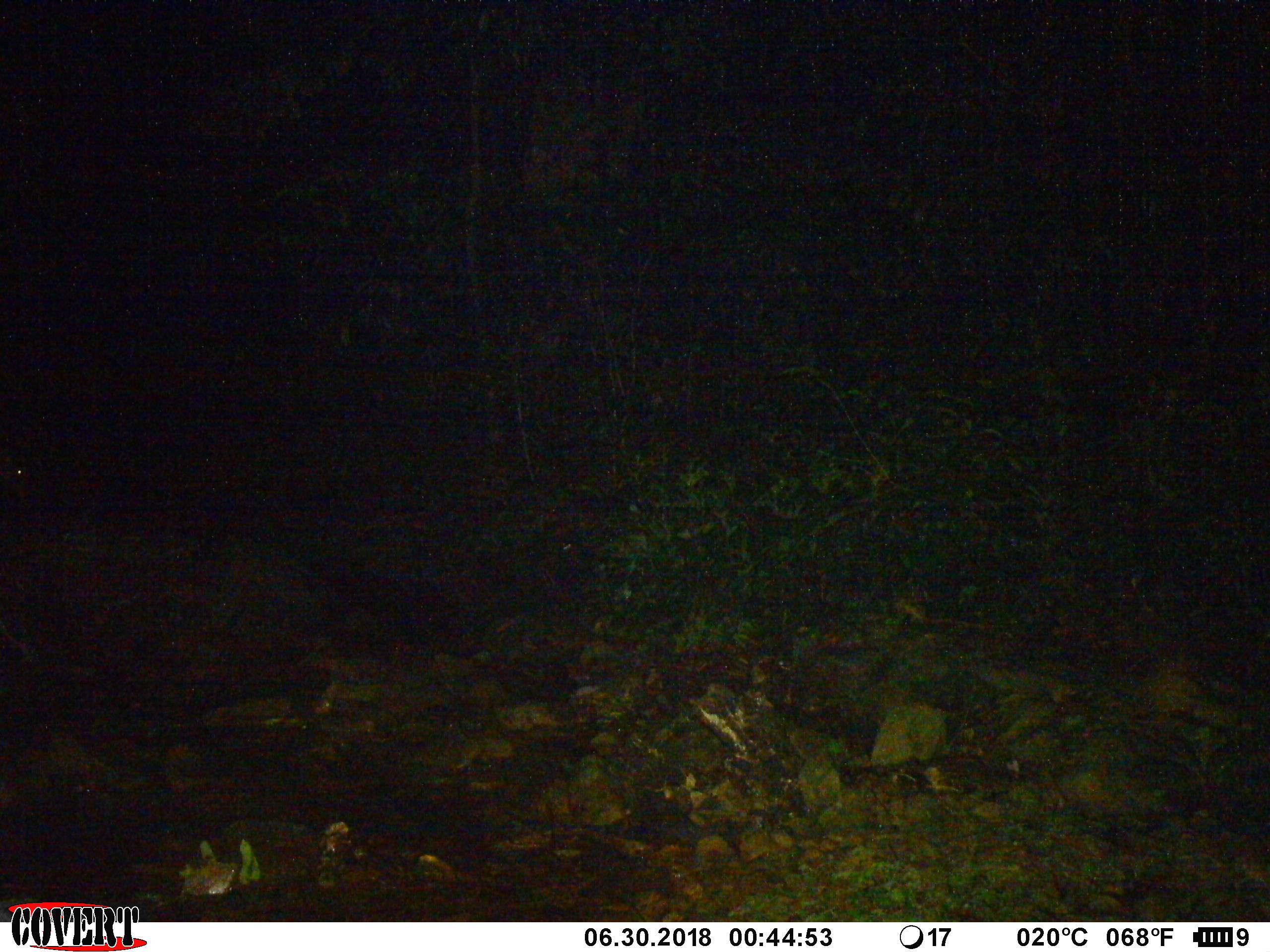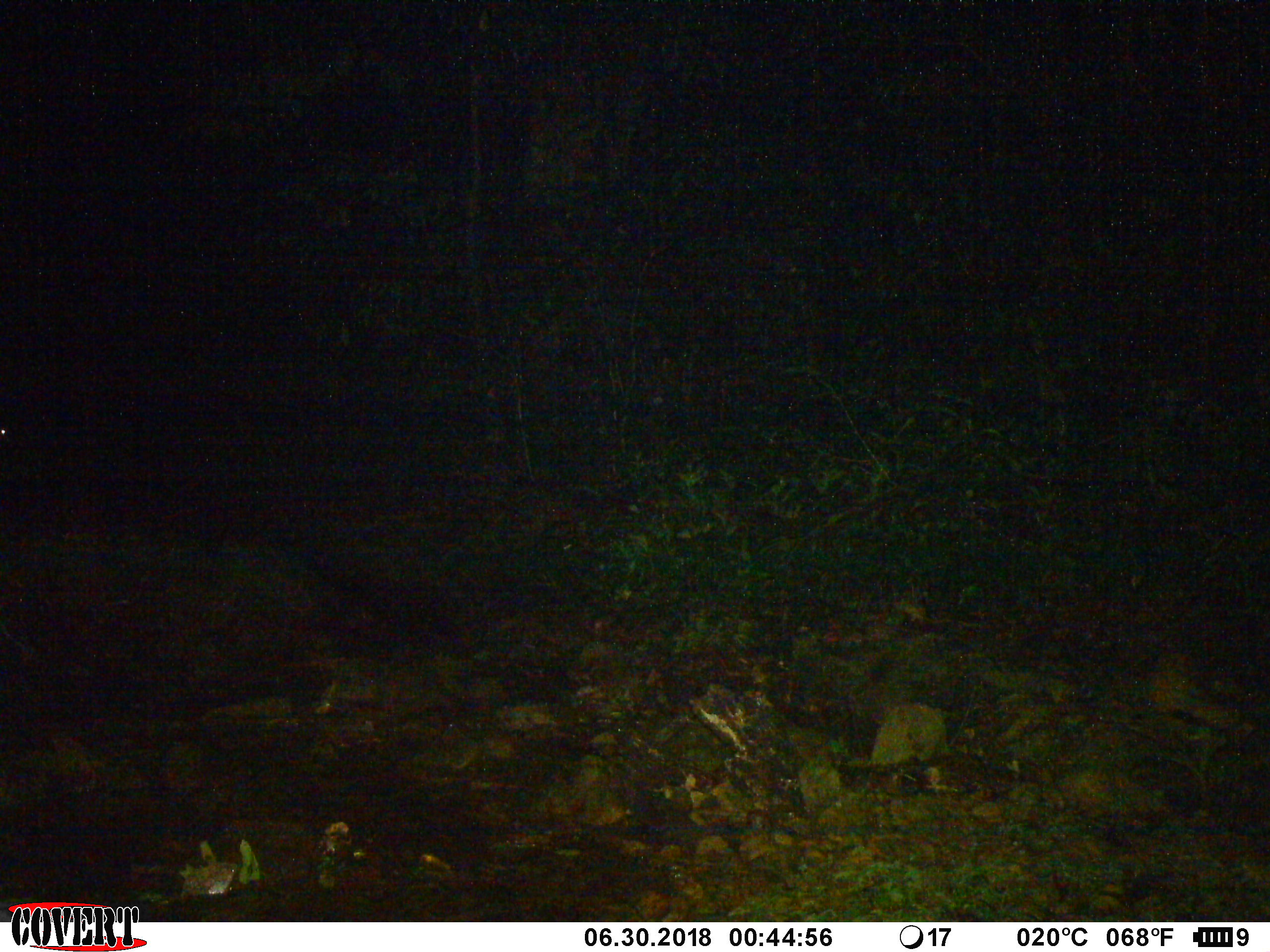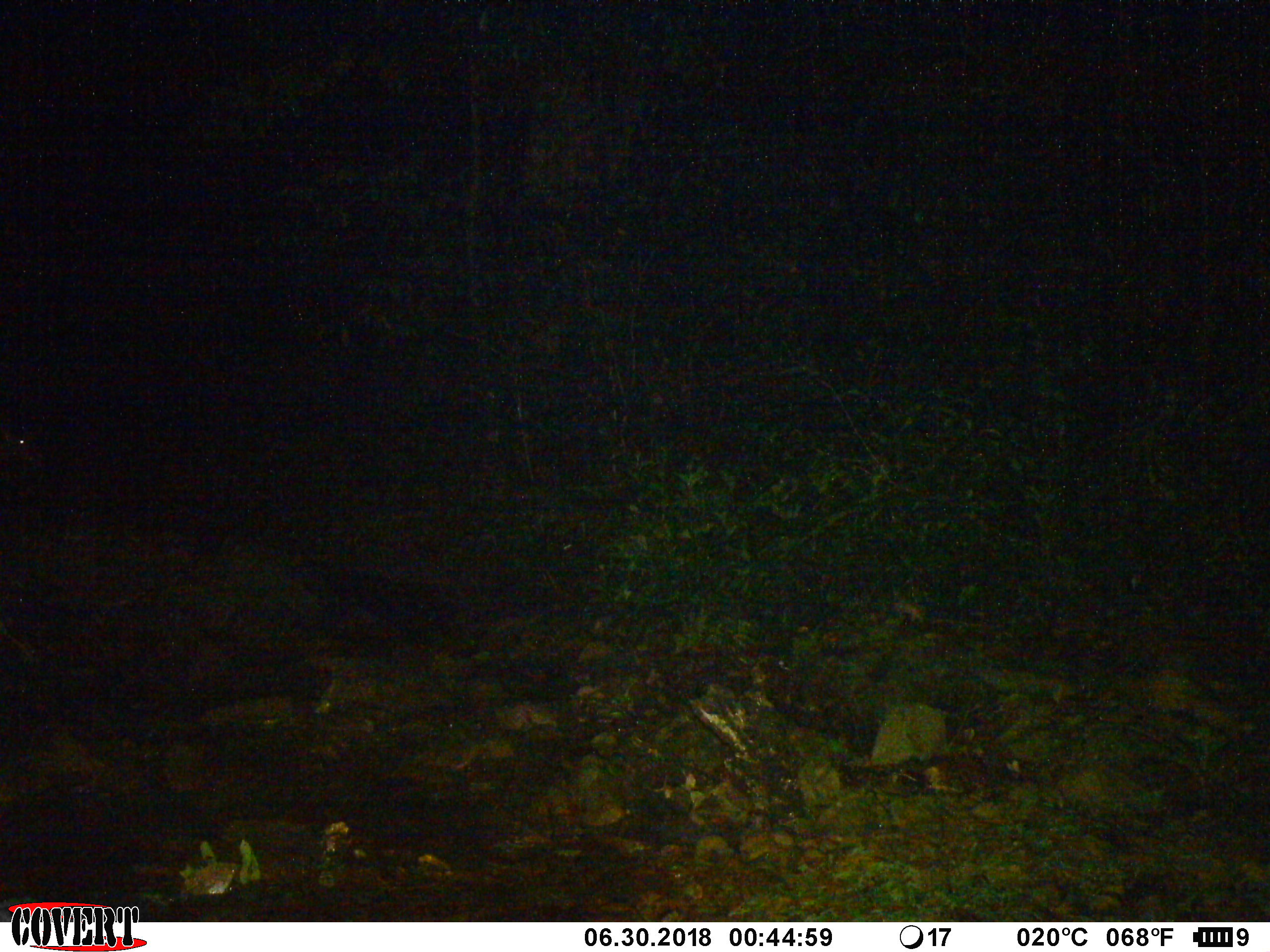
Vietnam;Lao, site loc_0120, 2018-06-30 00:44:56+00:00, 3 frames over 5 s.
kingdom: Animalia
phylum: Chordata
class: Mammalia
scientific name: Laurasiatheria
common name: ungulate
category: unidentified ungulates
Unidentified ungulates (ungulate) (Laurasiatheria). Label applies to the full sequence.